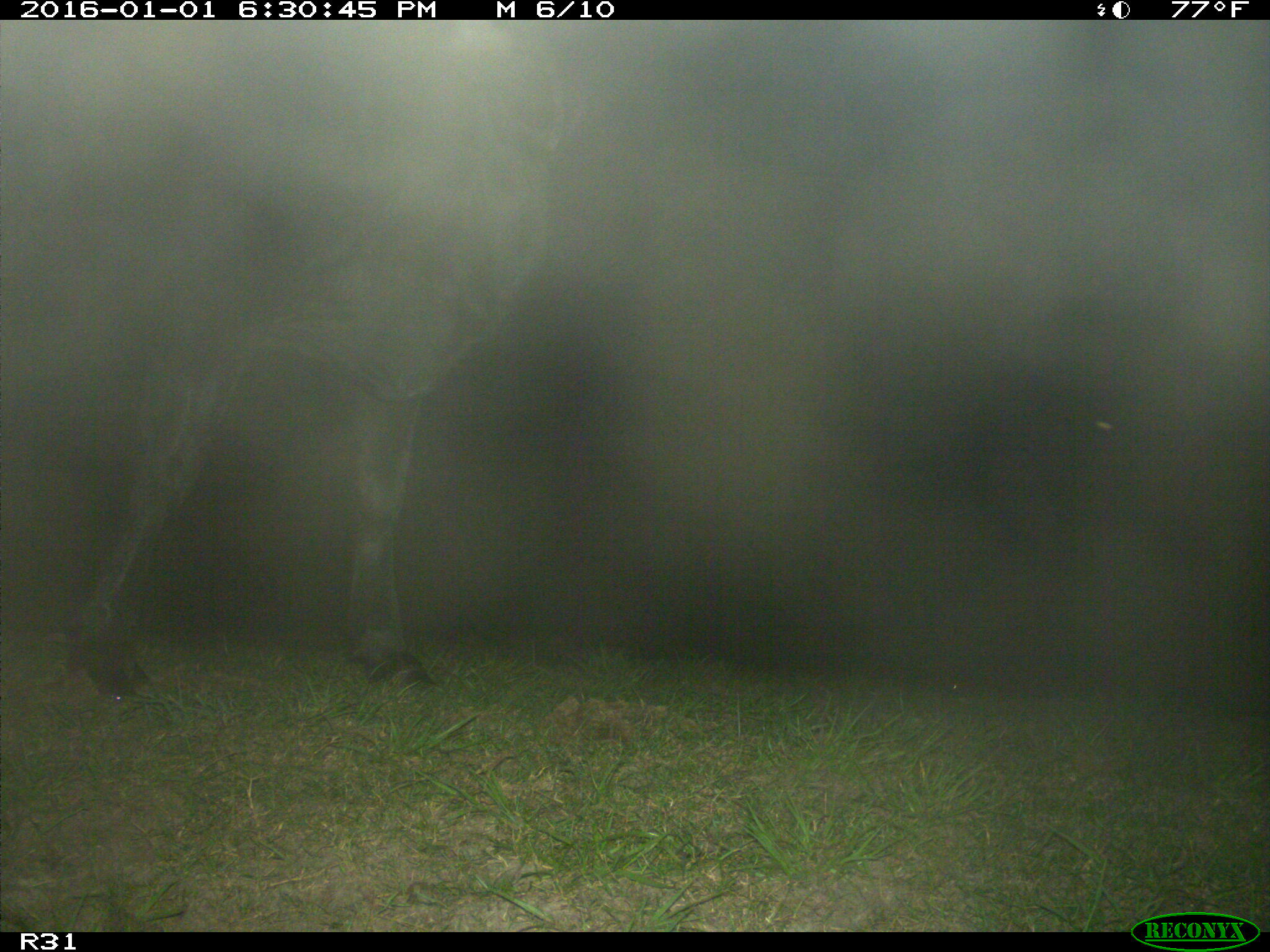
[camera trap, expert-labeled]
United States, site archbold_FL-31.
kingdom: Animalia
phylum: Chordata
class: Mammalia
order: Artiodactyla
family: Bovidae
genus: Bos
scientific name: Bos taurus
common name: domestic cow